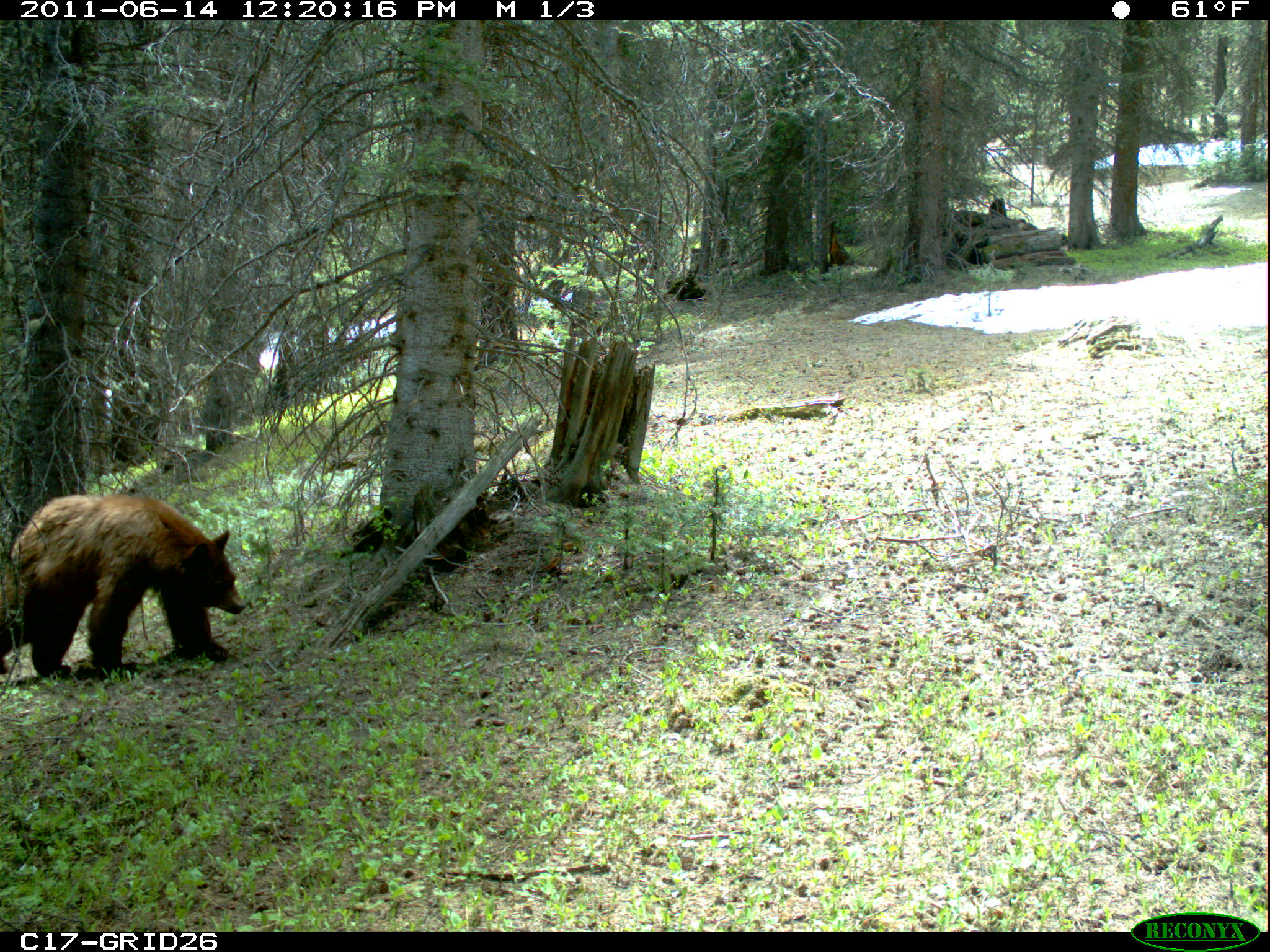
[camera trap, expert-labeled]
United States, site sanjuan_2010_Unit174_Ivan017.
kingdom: Animalia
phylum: Chordata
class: Mammalia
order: Carnivora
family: Ursidae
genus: Ursus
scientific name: Ursus americanus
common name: american black bear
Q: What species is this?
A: Ursus americanus (american black bear).